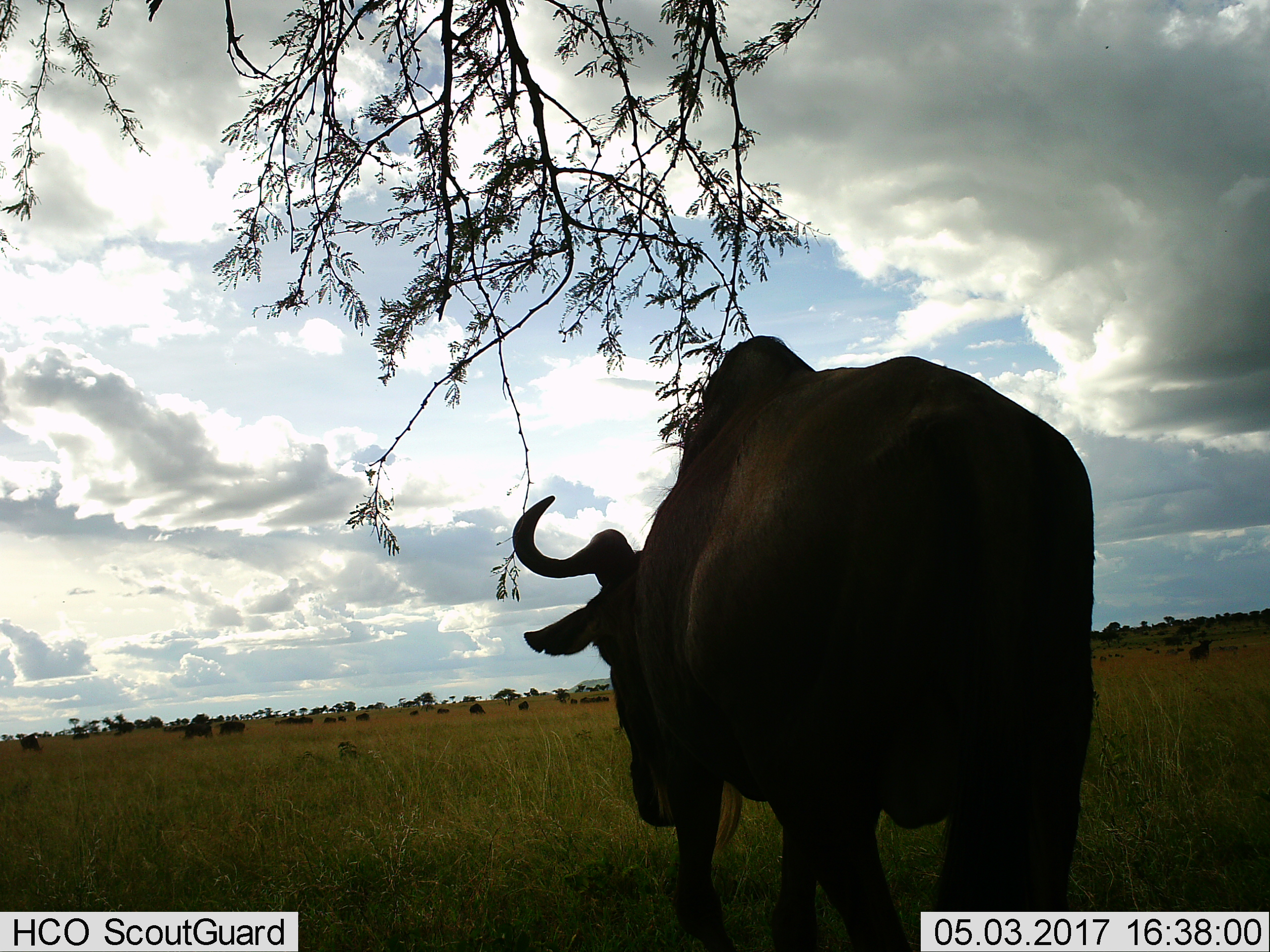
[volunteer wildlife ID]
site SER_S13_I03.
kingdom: Animalia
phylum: Chordata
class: Mammalia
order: Artiodactyla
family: Bovidae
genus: Connochaetes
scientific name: Connochaetes taurinus taurinus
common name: blue wildebeest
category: wildebeestblue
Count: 1.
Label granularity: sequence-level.